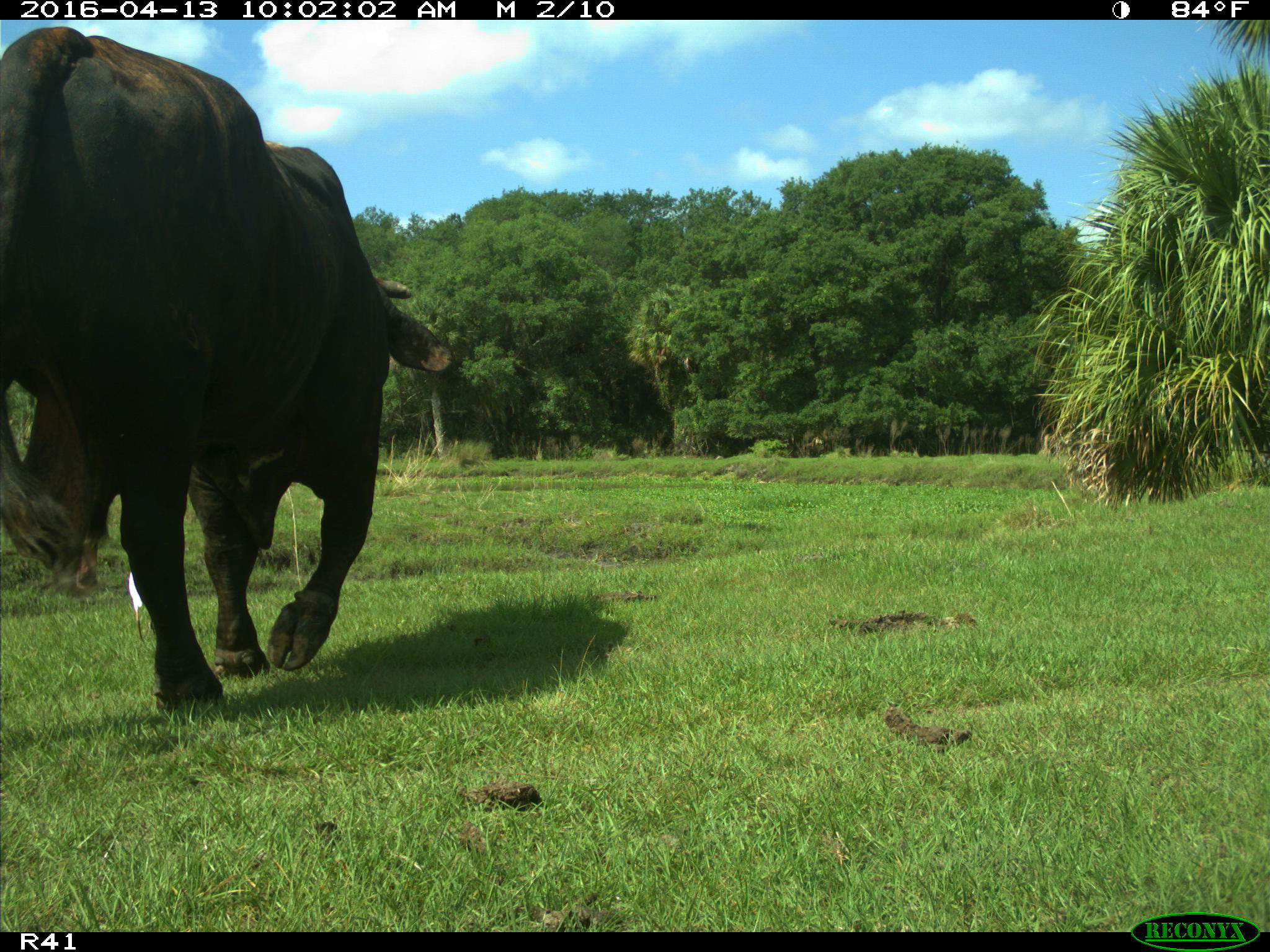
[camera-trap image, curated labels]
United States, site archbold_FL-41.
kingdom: Animalia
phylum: Chordata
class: Mammalia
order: Artiodactyla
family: Bovidae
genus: Bos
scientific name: Bos taurus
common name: domestic cow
Bos taurus (domestic cow).